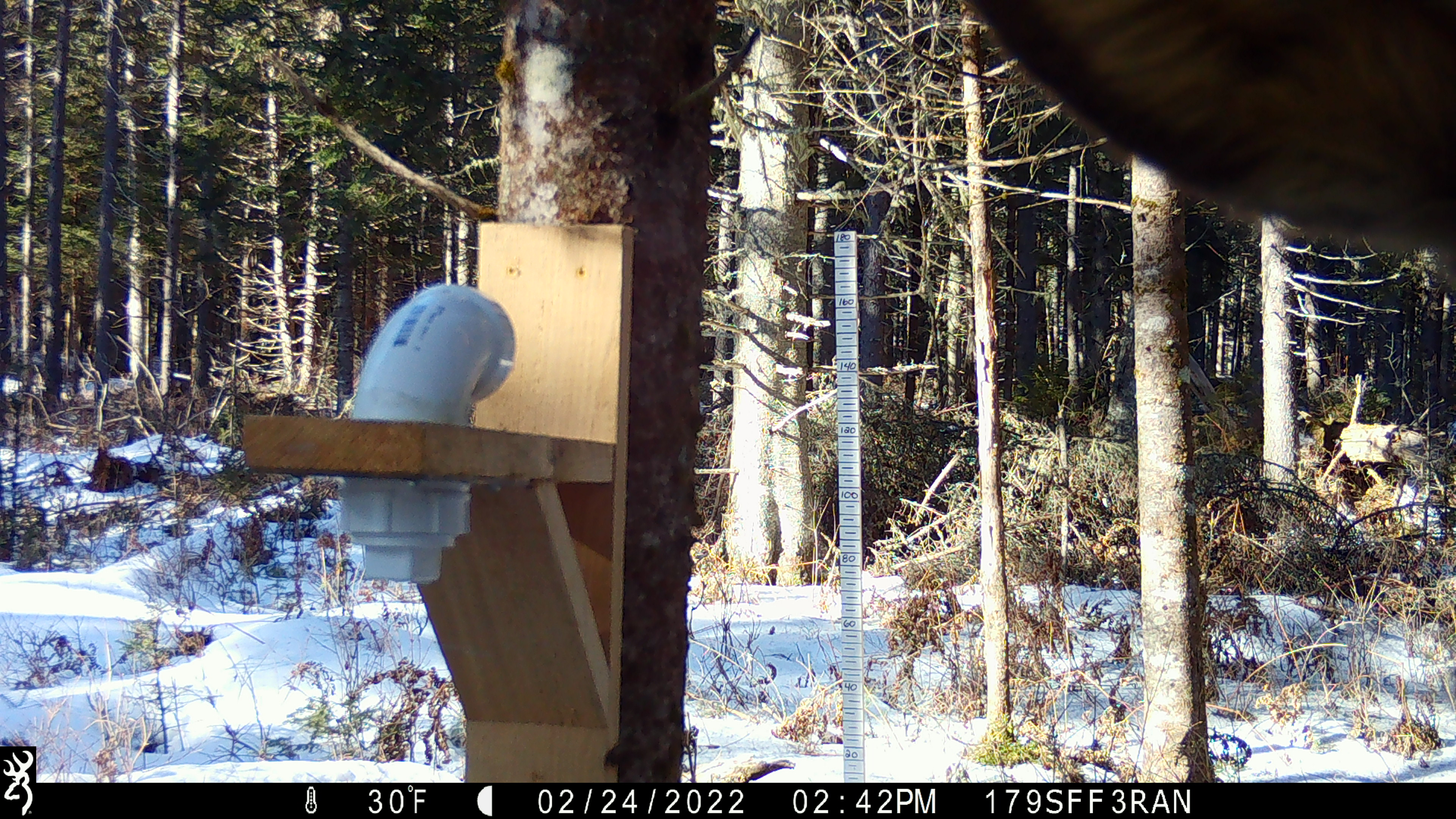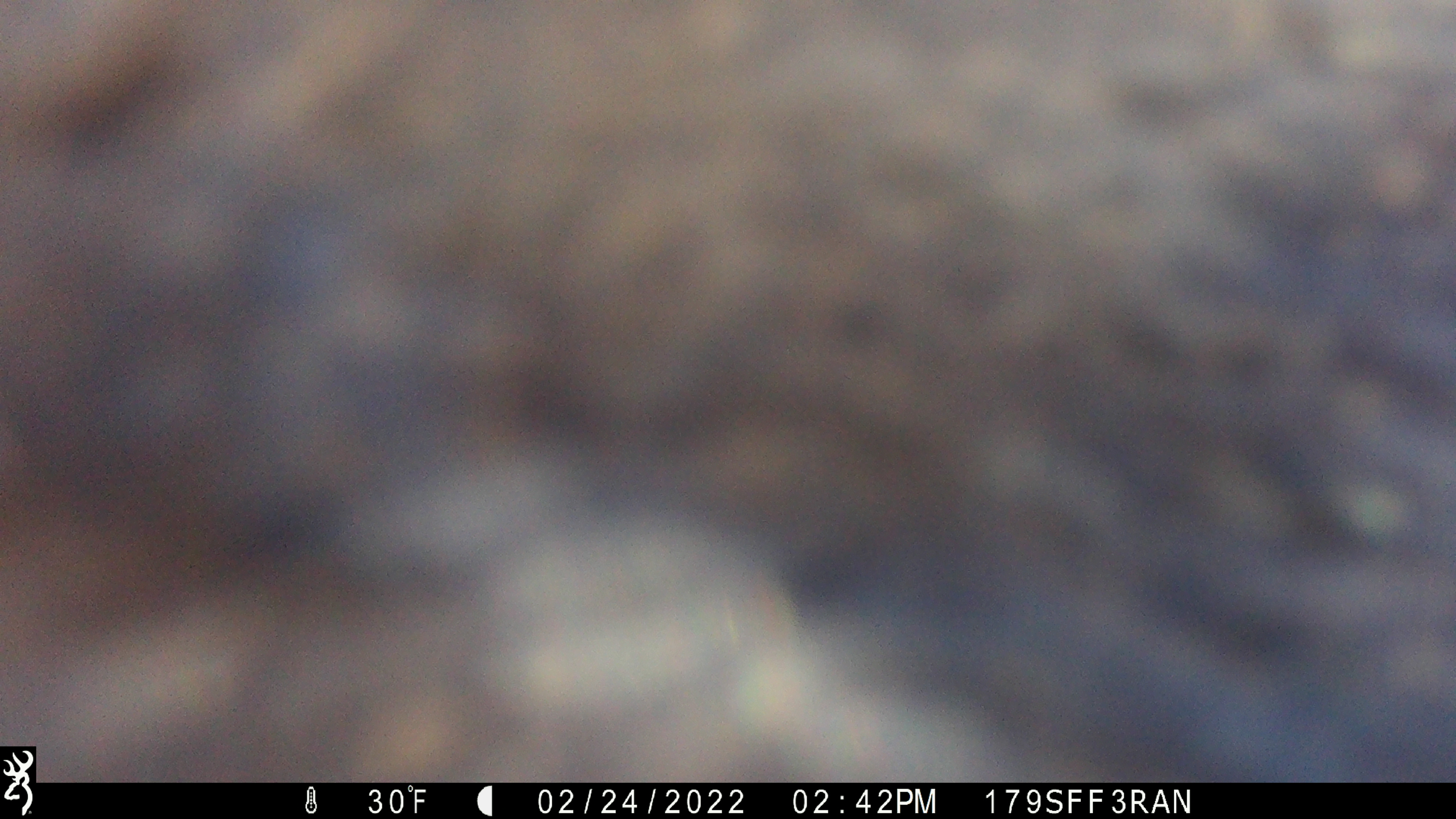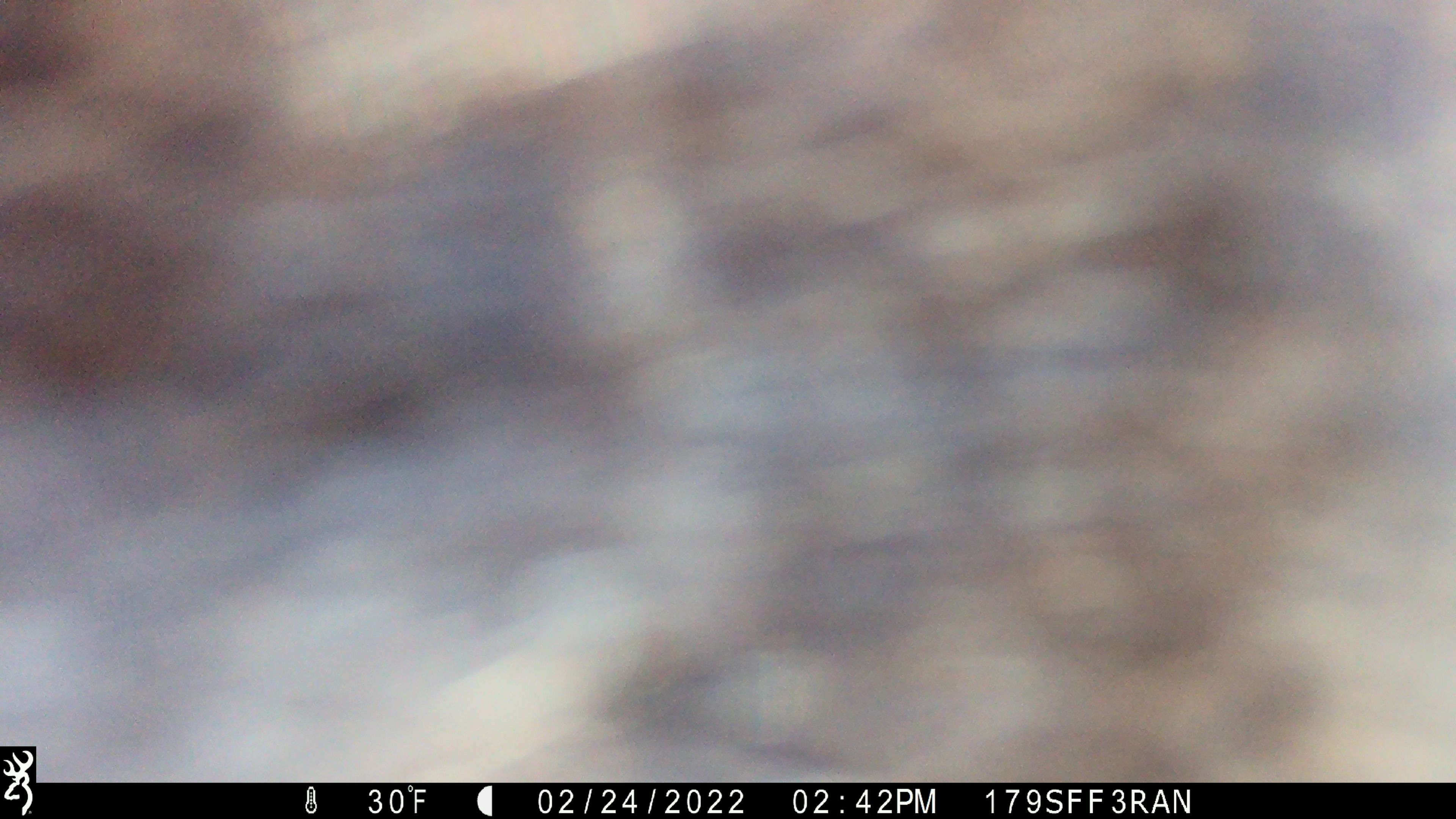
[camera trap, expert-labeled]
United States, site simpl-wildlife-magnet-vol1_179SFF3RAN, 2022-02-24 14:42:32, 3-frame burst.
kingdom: Animalia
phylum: Chordata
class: Mammalia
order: Artiodactyla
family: Cervidae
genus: Alces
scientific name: Alces alces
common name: moose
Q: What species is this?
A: Moose (Alces alces).